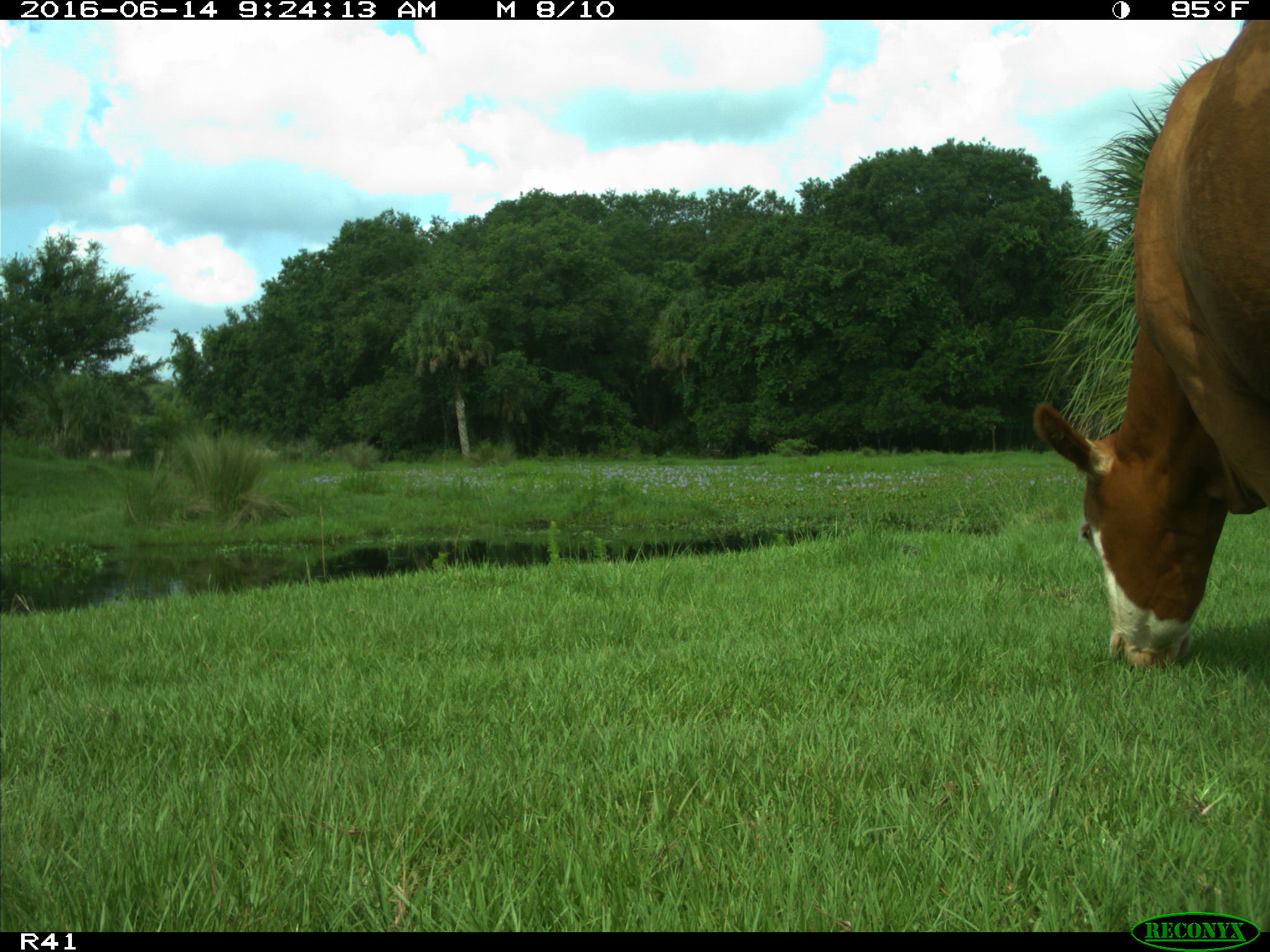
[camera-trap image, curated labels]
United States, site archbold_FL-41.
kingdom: Animalia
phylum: Chordata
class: Mammalia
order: Artiodactyla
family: Bovidae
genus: Bos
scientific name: Bos taurus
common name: domestic cow